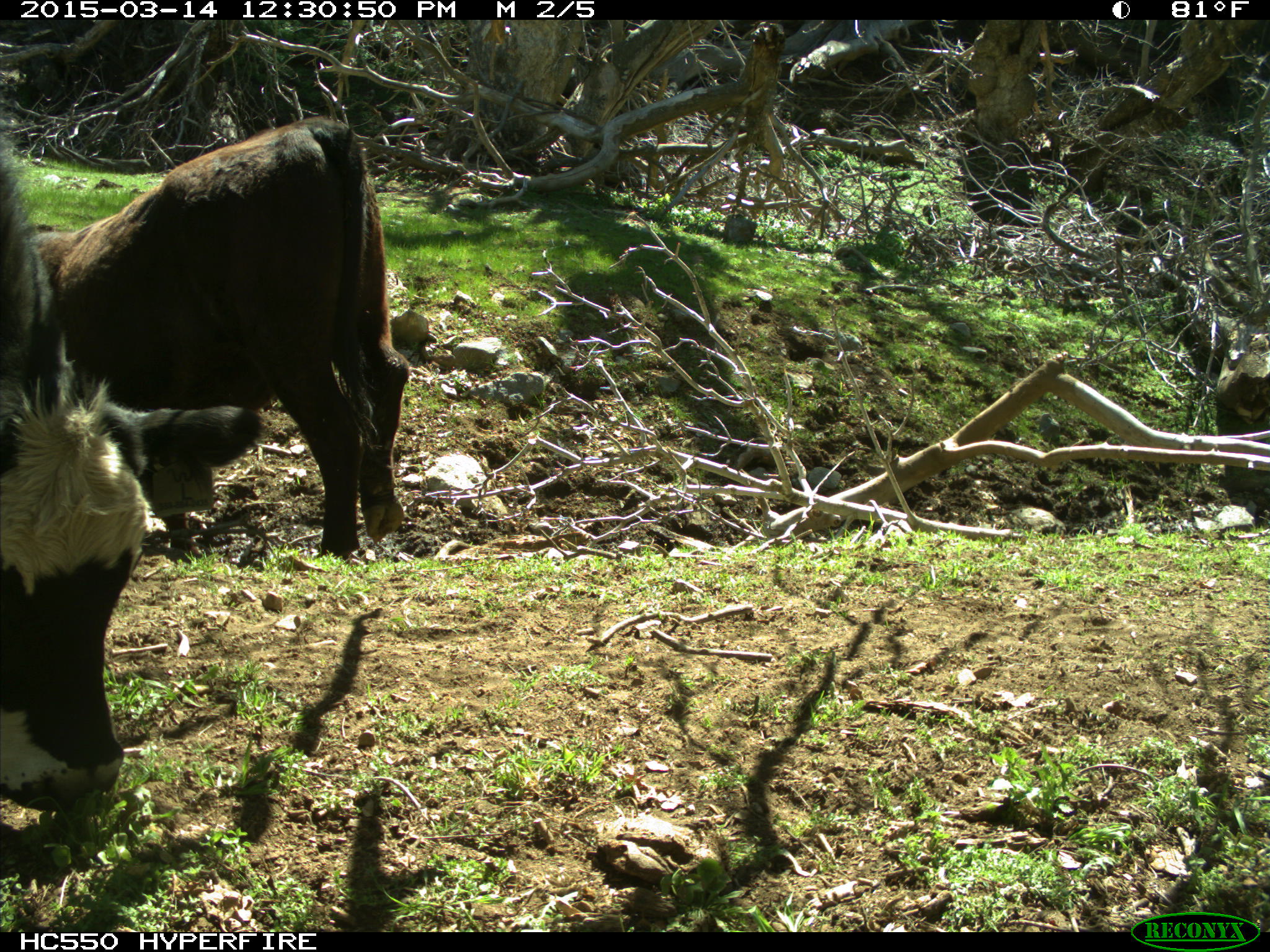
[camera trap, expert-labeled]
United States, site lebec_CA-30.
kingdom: Animalia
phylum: Chordata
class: Mammalia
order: Artiodactyla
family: Bovidae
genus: Bos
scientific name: Bos taurus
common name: domestic cow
Bos taurus (domestic cow).